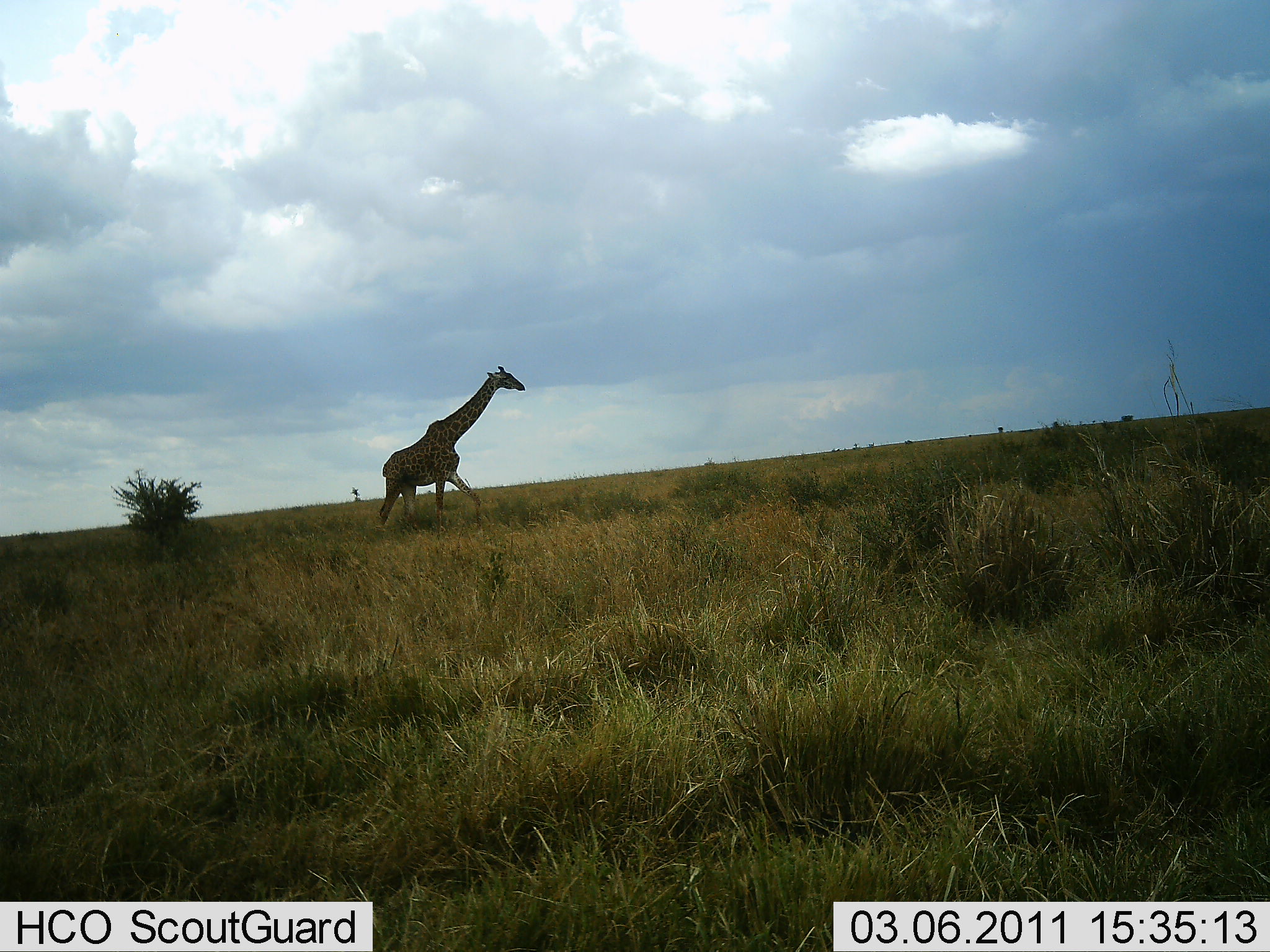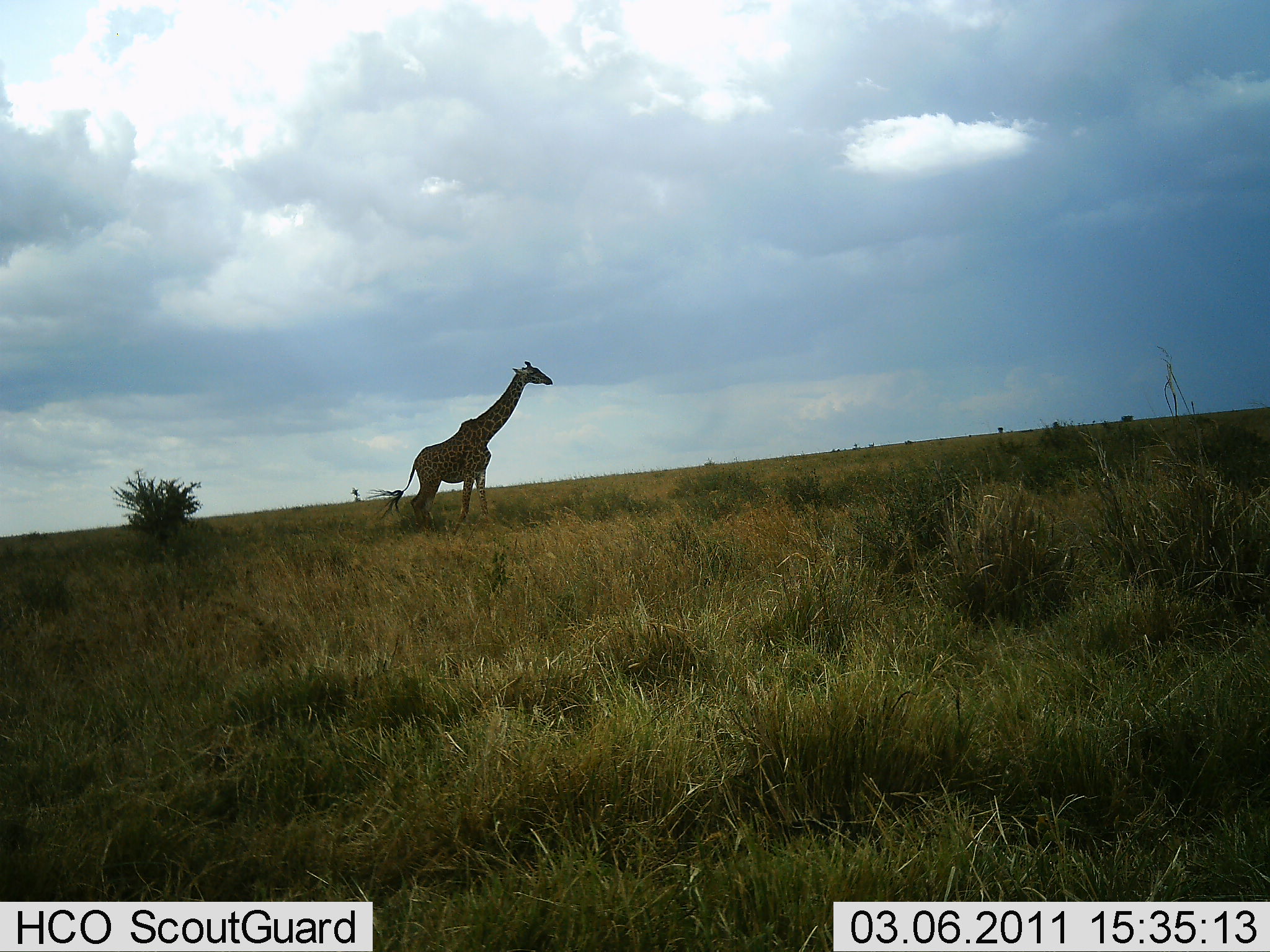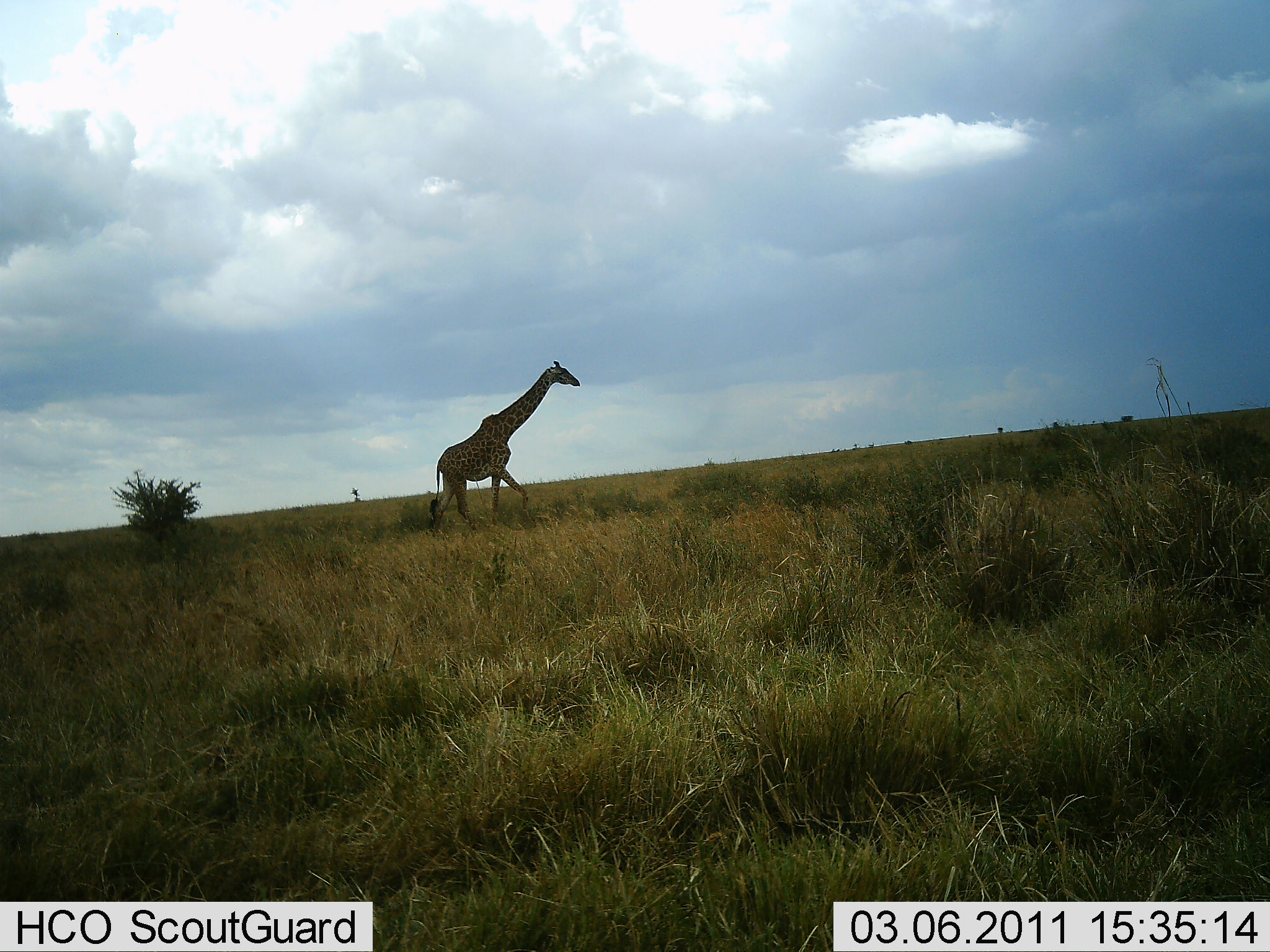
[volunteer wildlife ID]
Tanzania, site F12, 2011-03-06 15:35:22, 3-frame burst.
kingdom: Animalia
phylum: Chordata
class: Mammalia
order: Artiodactyla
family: Giraffidae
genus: Giraffa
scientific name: Giraffa camelopardalis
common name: giraffe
Giraffe (Giraffa camelopardalis), count 1. Behavior (volunteer vote fractions): standing 0%, resting 0%, moving 100%, interacting 0%. Young present (vote fraction): 0%. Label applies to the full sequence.